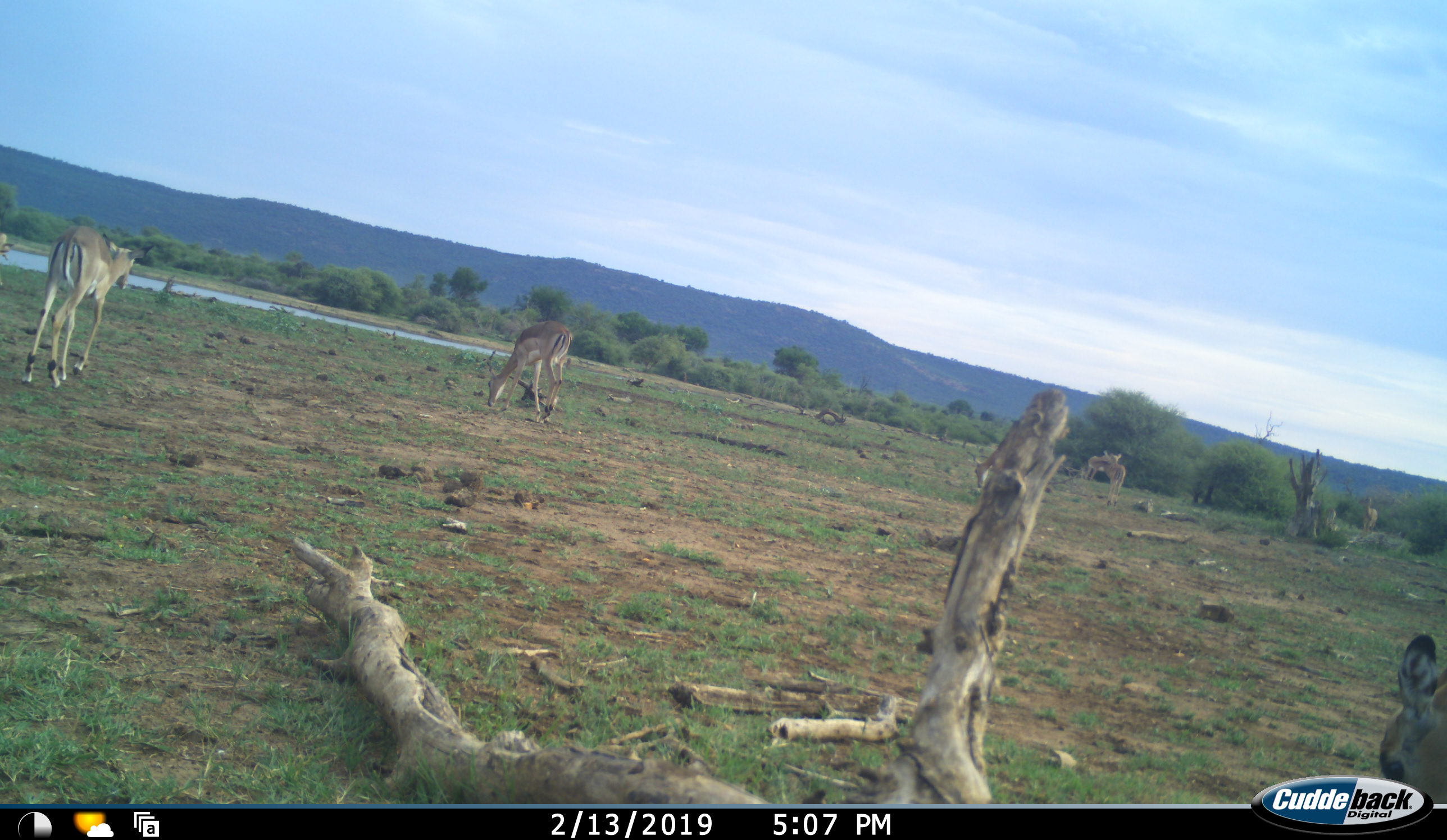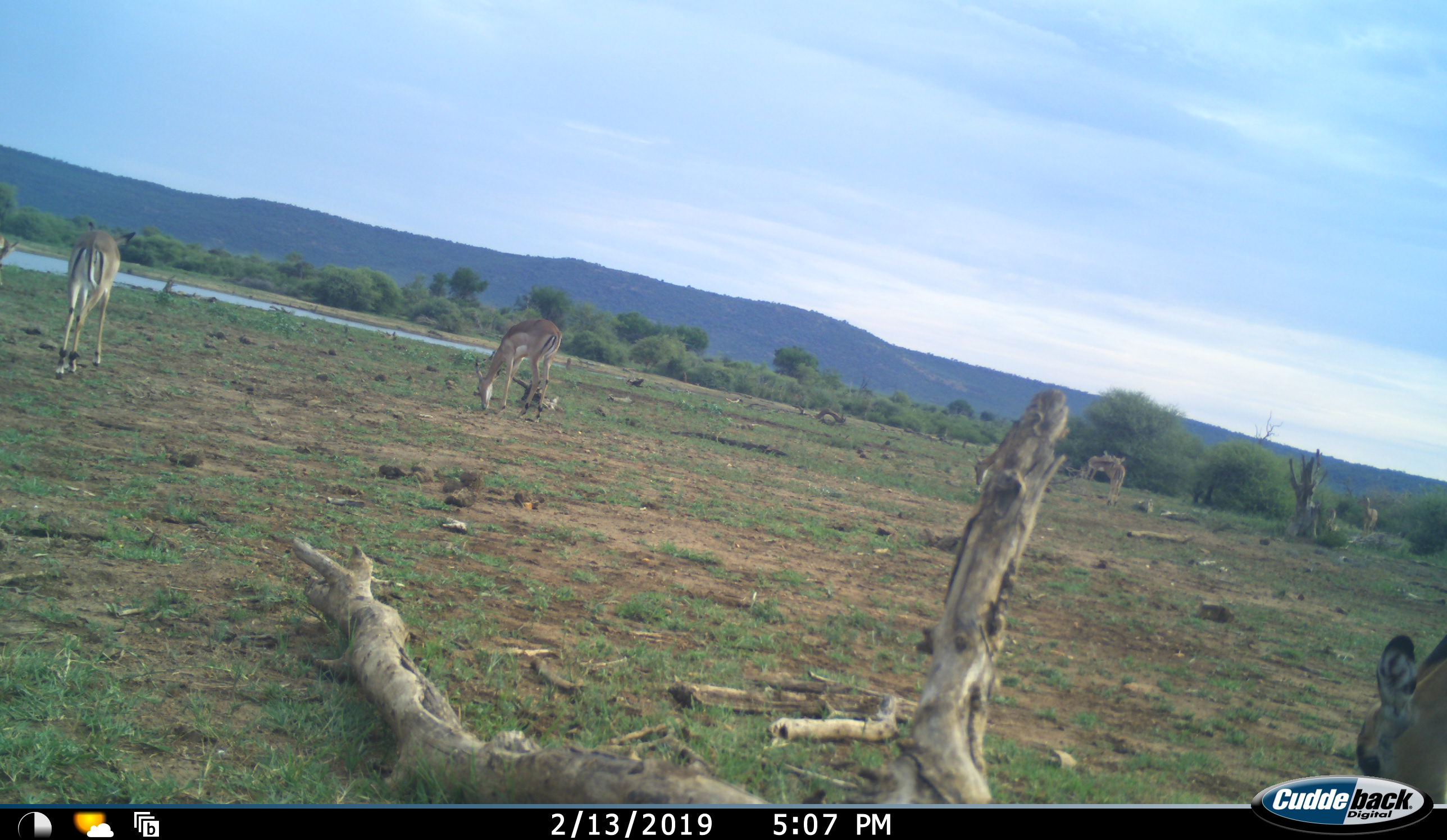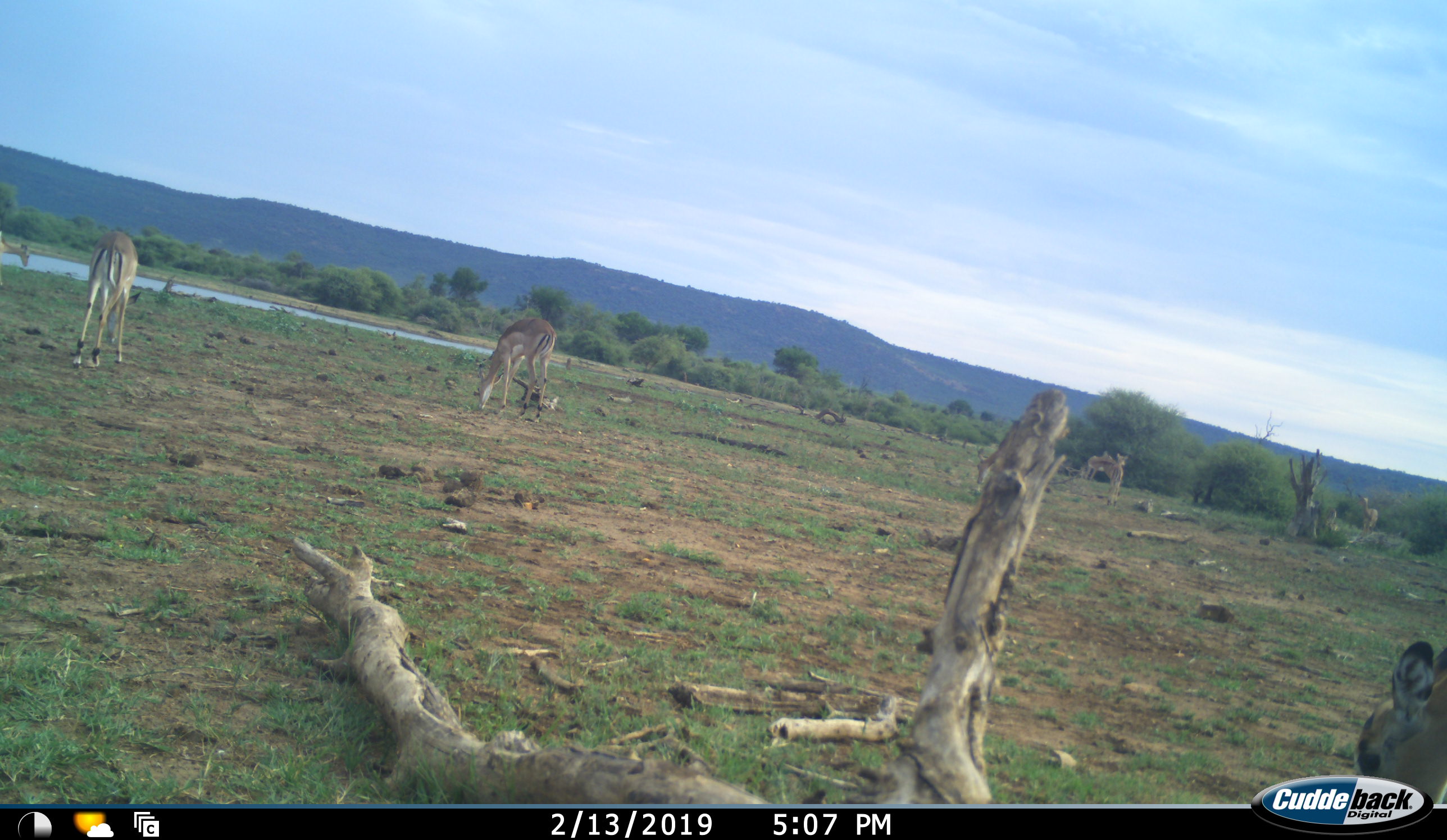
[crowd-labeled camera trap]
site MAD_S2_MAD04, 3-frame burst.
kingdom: Animalia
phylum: Chordata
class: Mammalia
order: Artiodactyla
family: Bovidae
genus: Aepyceros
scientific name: Aepyceros melampus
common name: impala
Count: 6.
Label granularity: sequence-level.